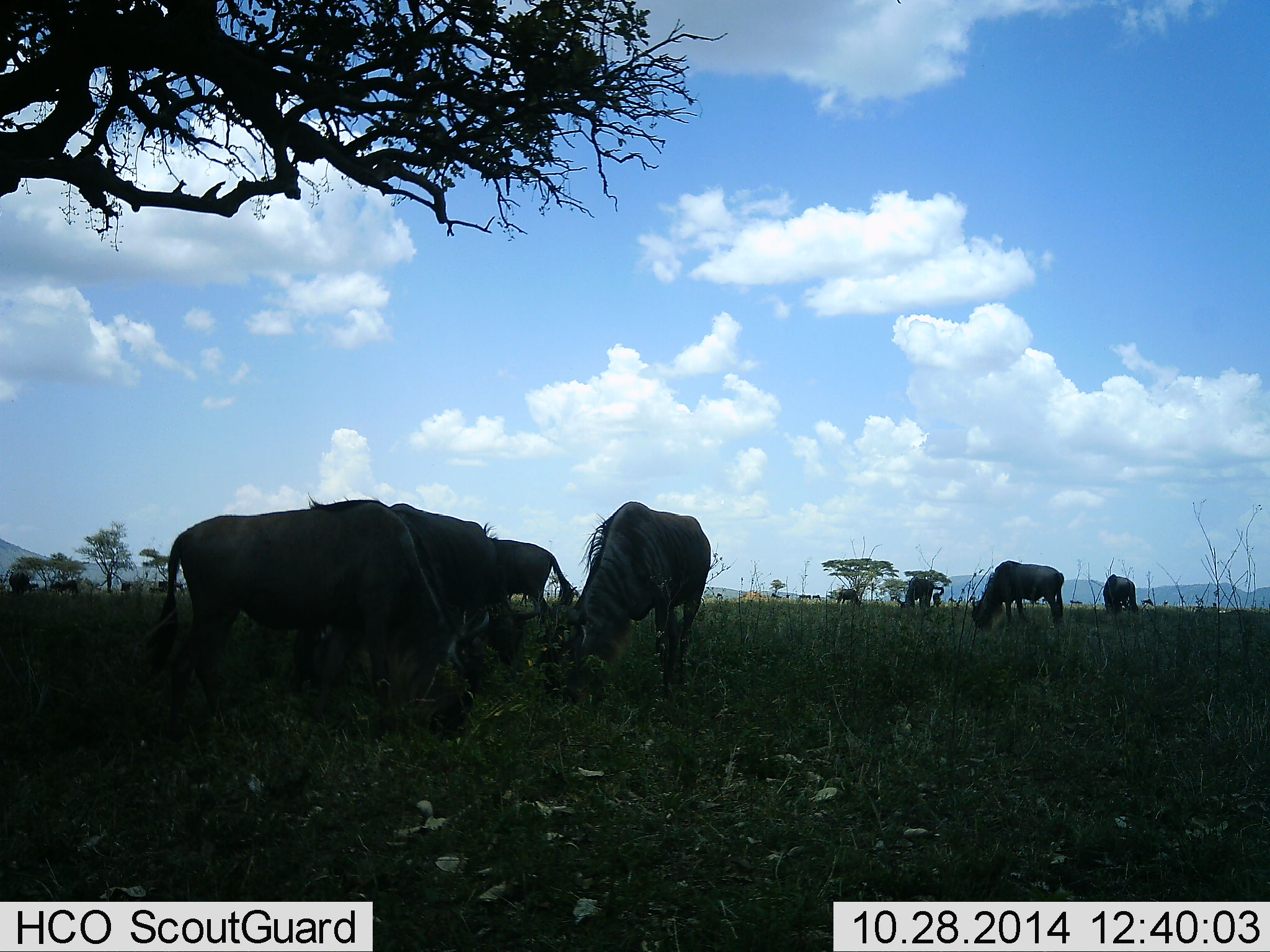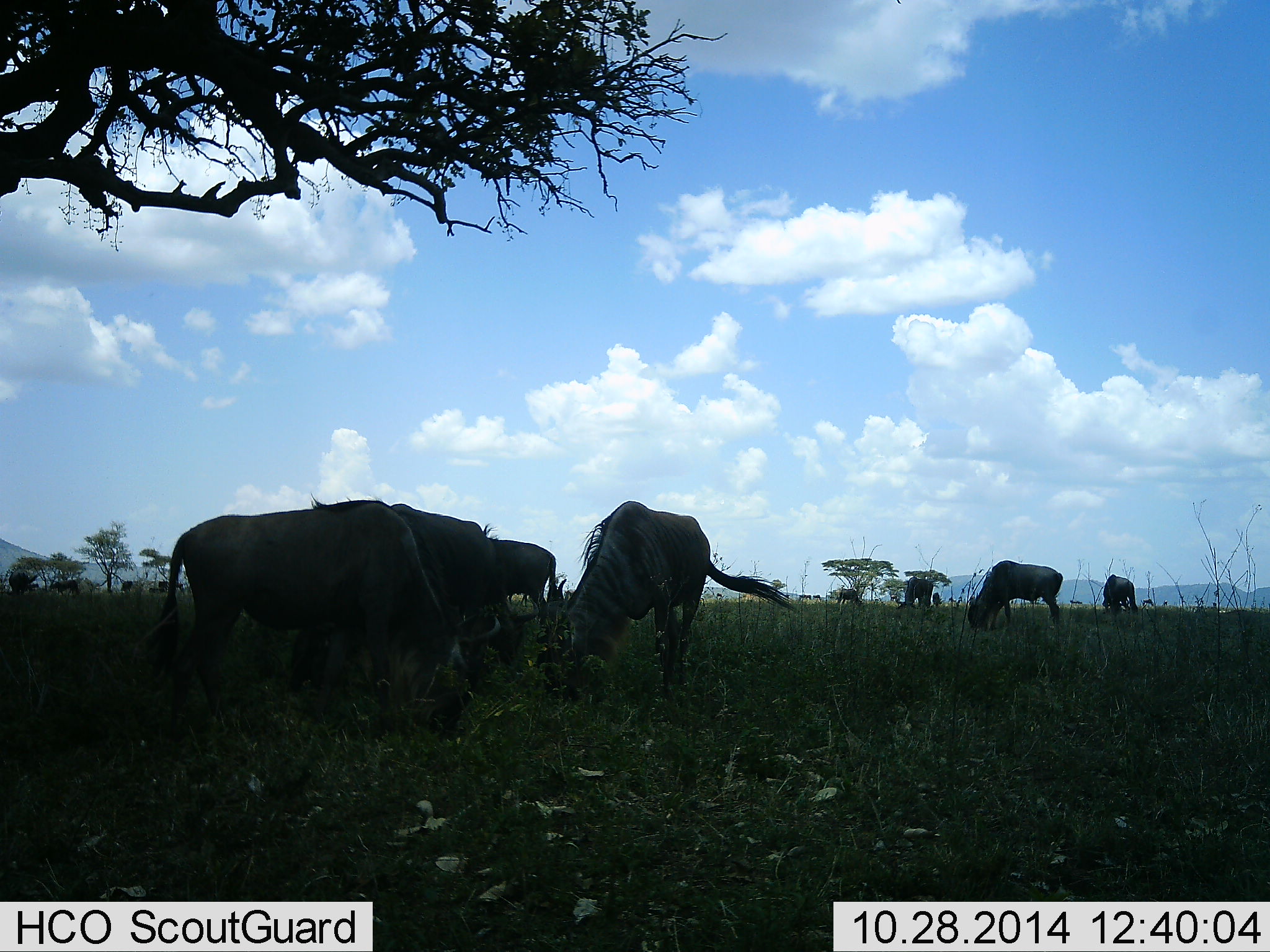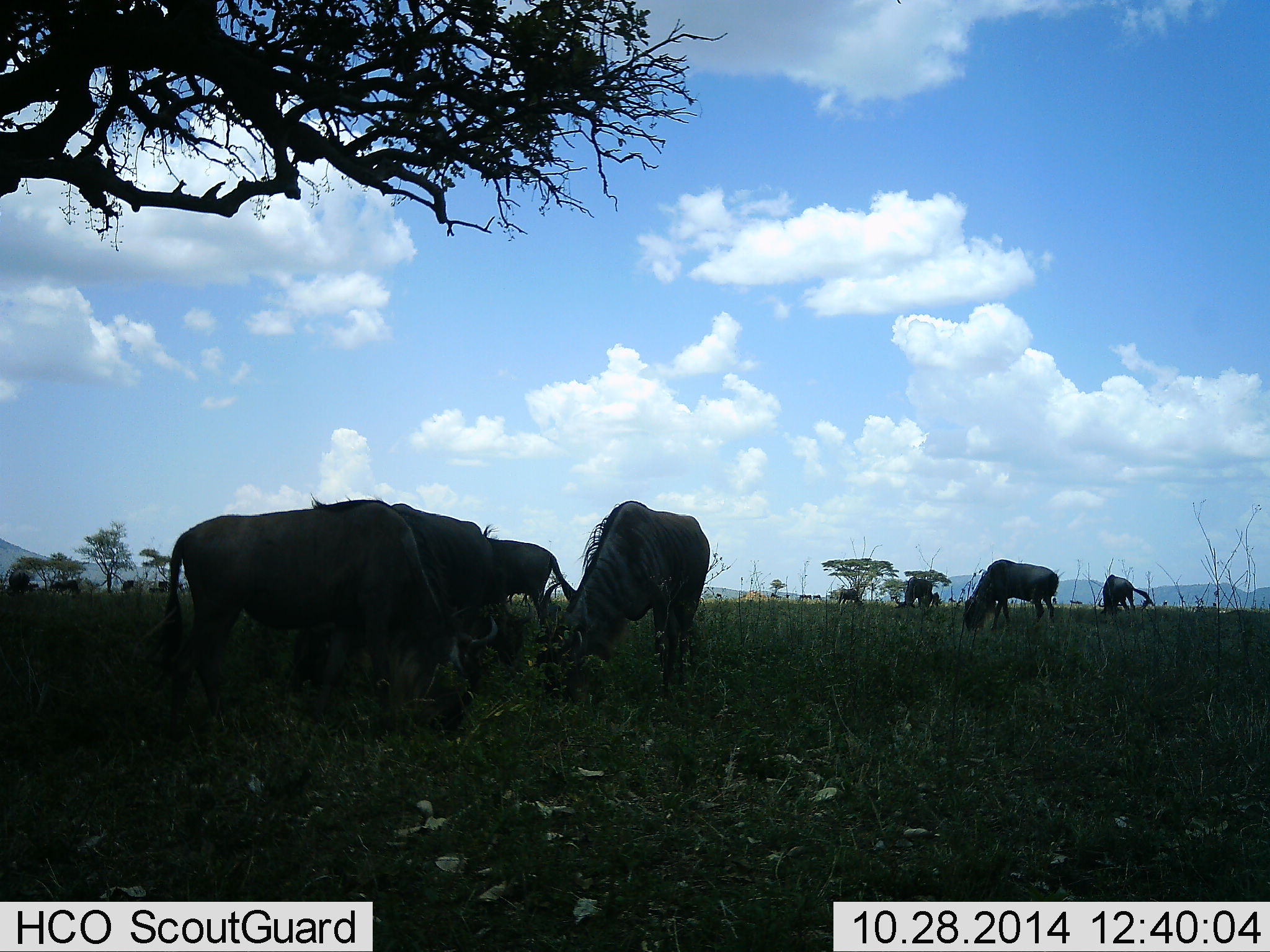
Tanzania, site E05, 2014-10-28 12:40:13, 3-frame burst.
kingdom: Animalia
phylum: Chordata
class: Mammalia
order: Artiodactyla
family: Bovidae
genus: Connochaetes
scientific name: Connochaetes taurinus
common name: blue wildebeest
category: wildebeest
Wildebeest (blue wildebeest) (Connochaetes taurinus), count 8. Behavior (volunteer vote fractions): standing 20%, resting 0%, moving 0%, interacting 0%. Young present (vote fraction): 0%. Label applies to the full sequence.